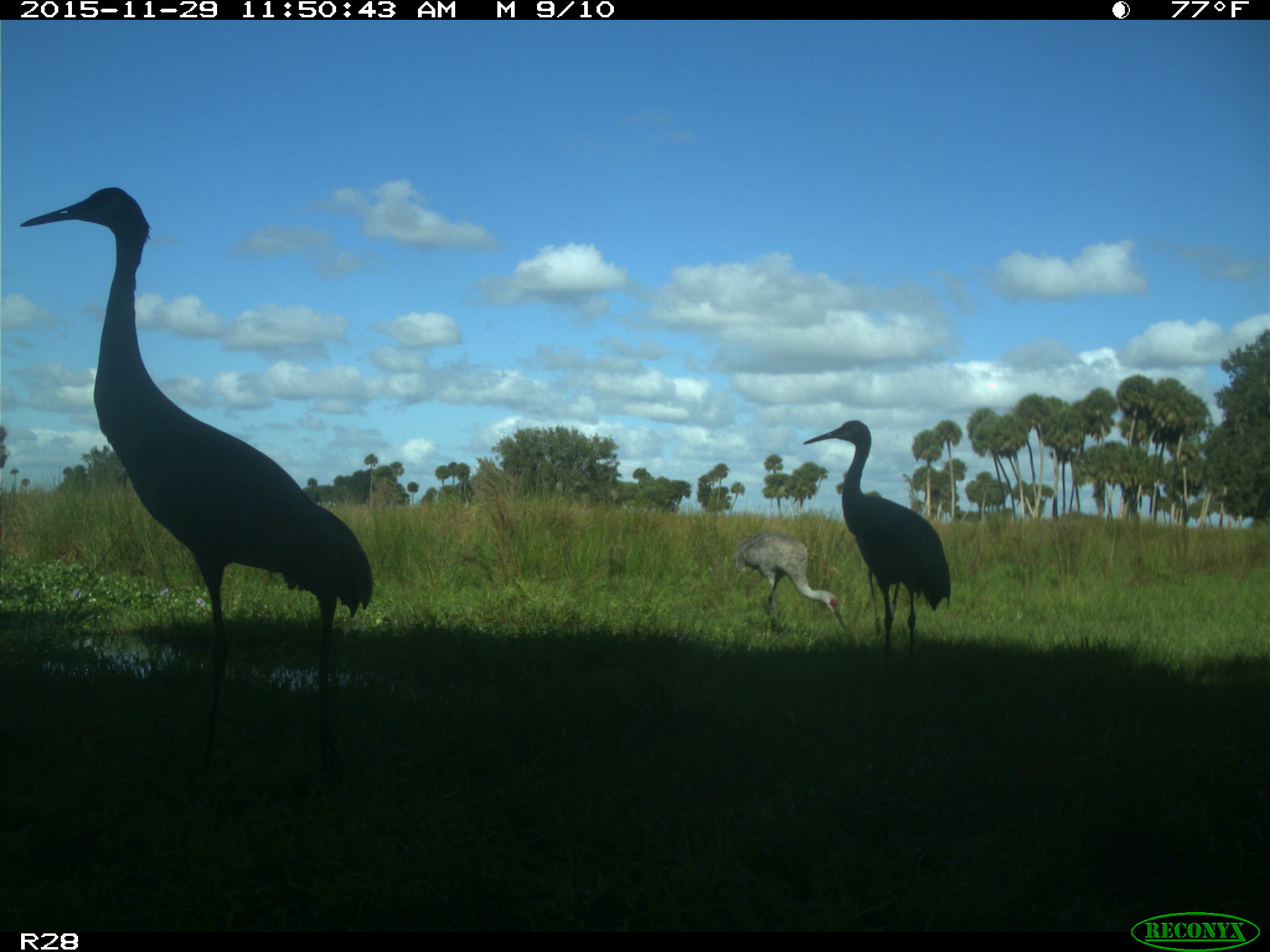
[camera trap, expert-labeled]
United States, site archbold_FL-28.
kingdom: Animalia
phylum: Chordata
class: Aves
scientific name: Aves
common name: birds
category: unidentified bird